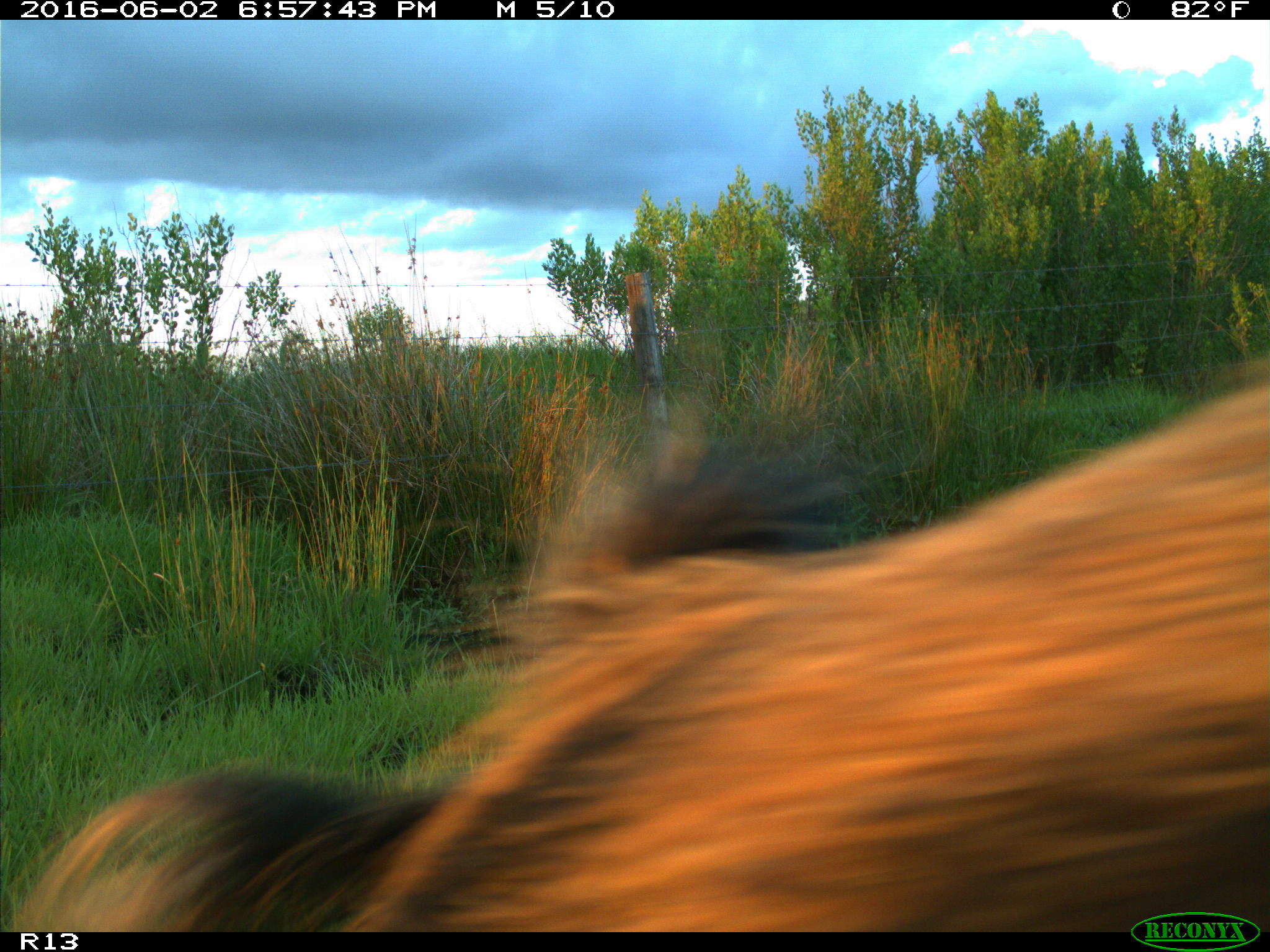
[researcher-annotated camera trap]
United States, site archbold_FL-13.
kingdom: Animalia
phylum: Chordata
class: Mammalia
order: Artiodactyla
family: Suidae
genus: Sus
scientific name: Sus scrofa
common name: wild boar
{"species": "Sus scrofa (wild boar)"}